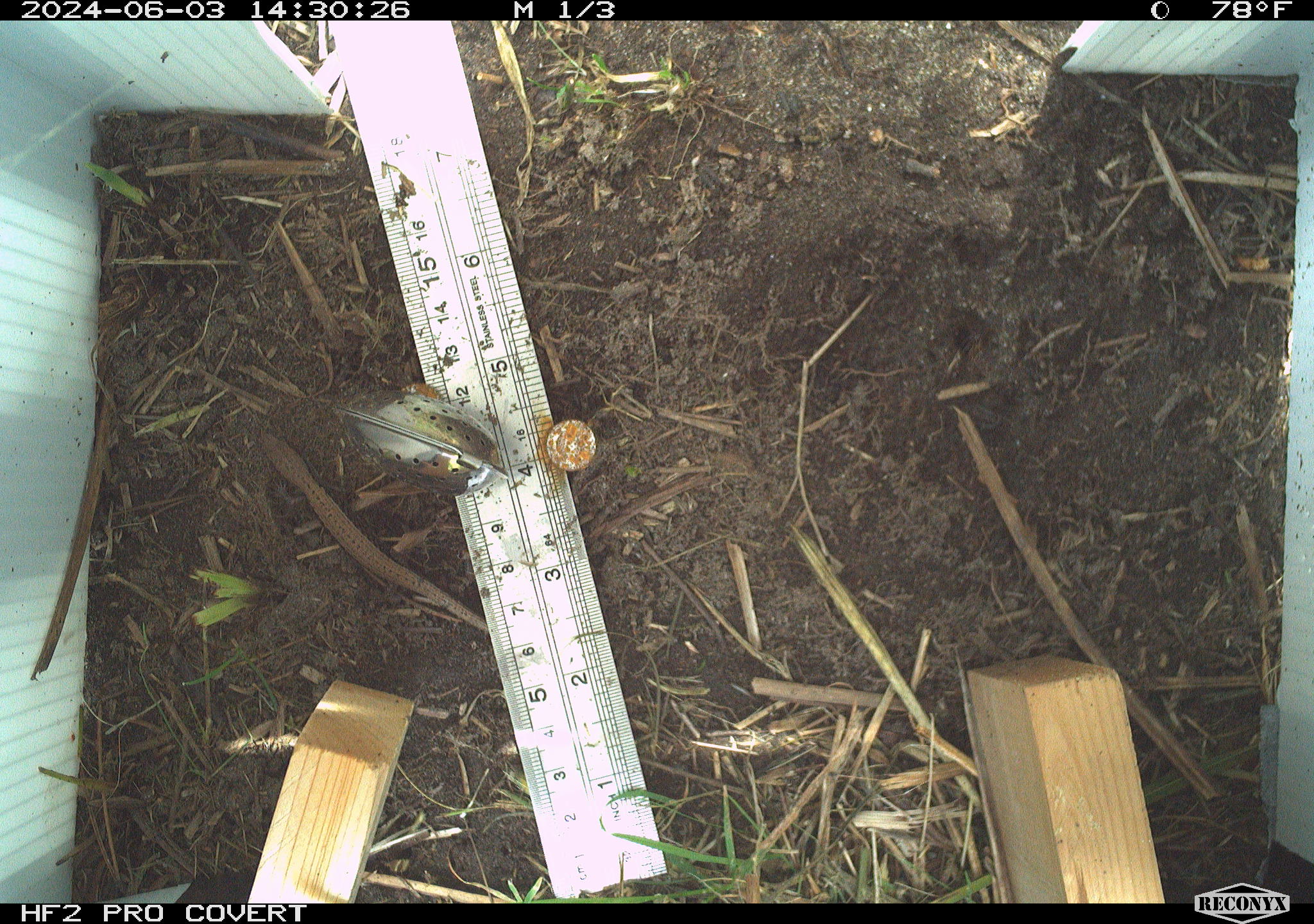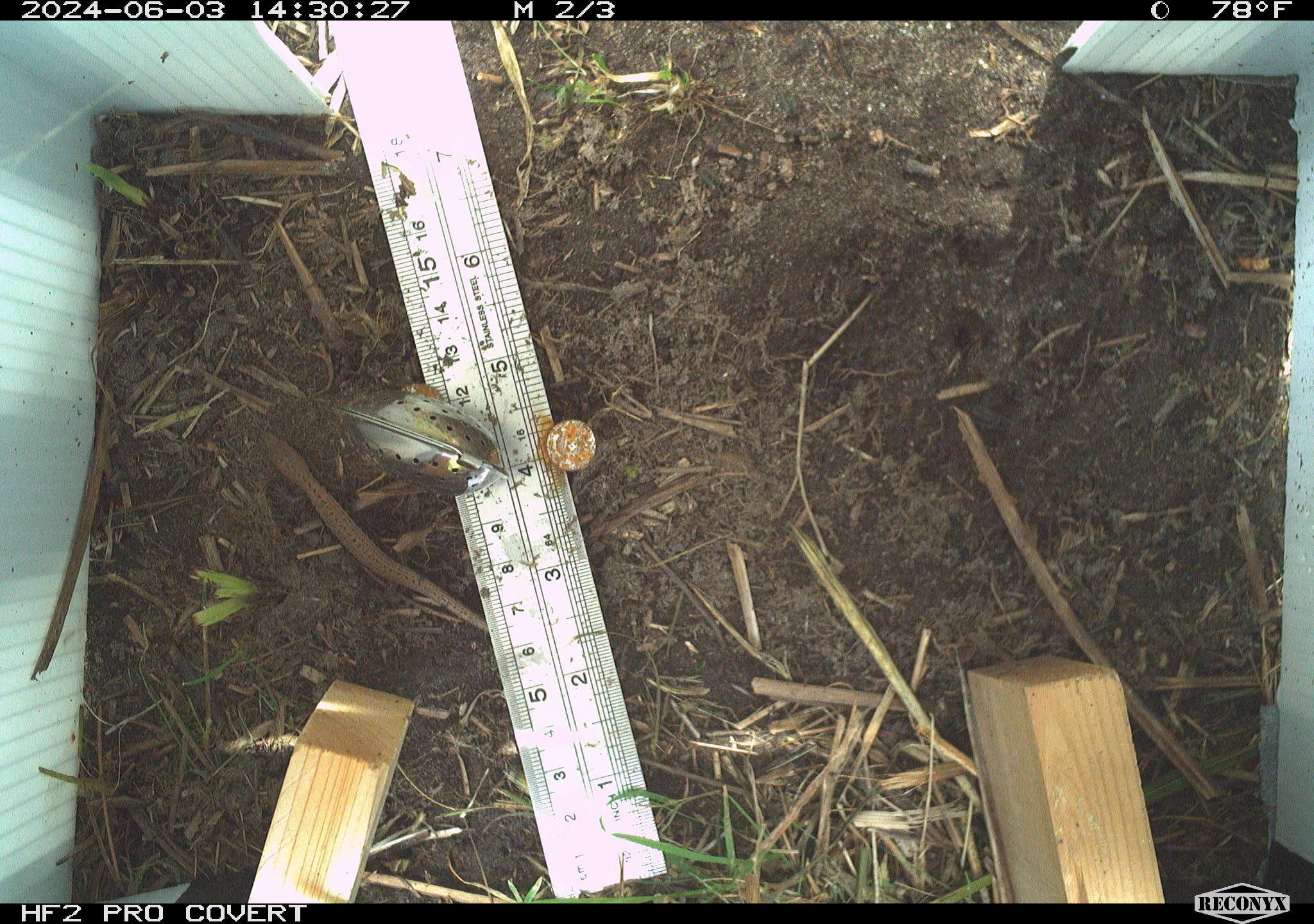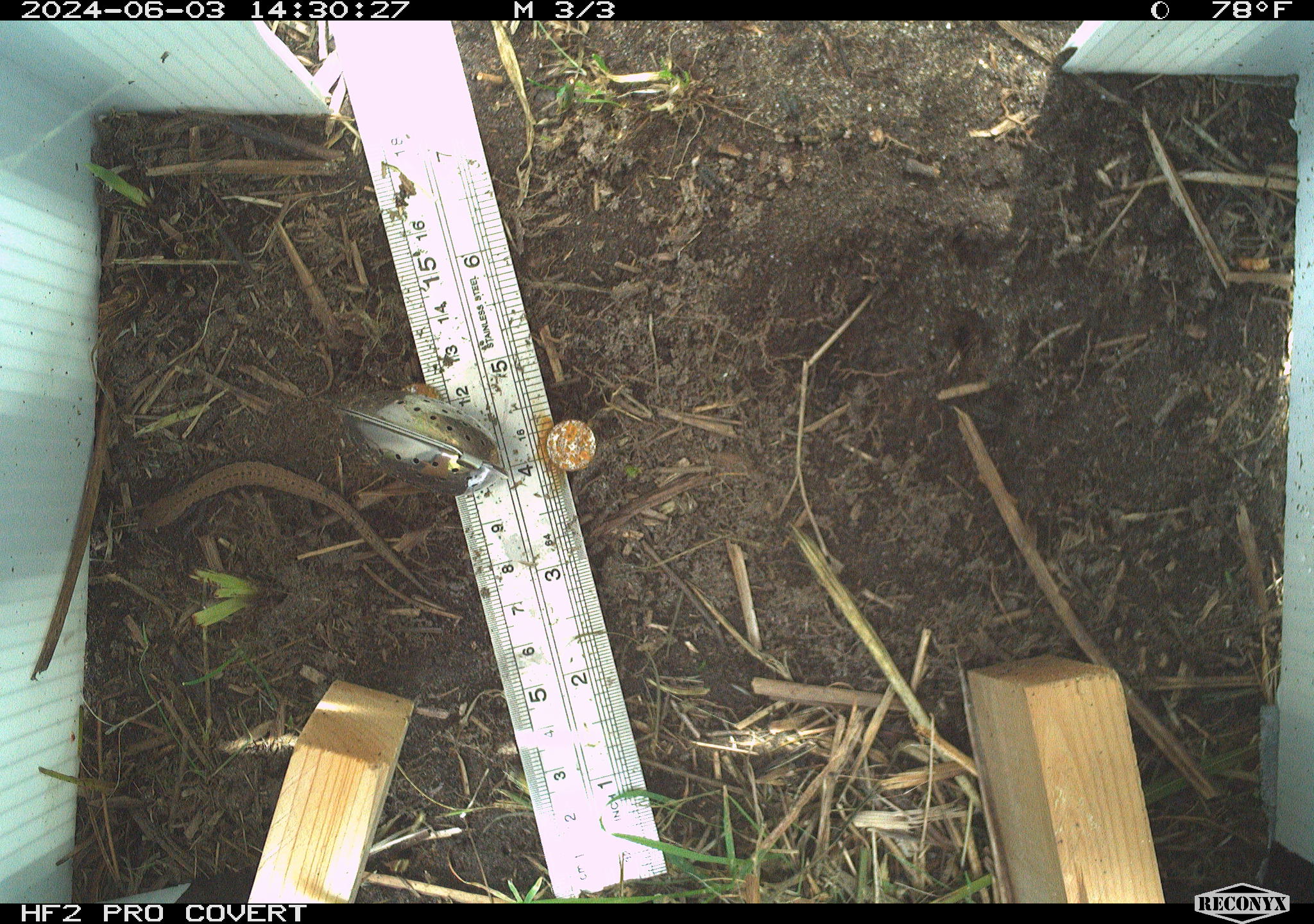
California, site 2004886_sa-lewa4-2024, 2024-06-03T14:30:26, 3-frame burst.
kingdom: Animalia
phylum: Chordata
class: Reptilia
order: Squamata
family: Anguidae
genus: Elgaria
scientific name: Elgaria coerulea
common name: northern alligator lizard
Northern alligator lizard (Elgaria coerulea).